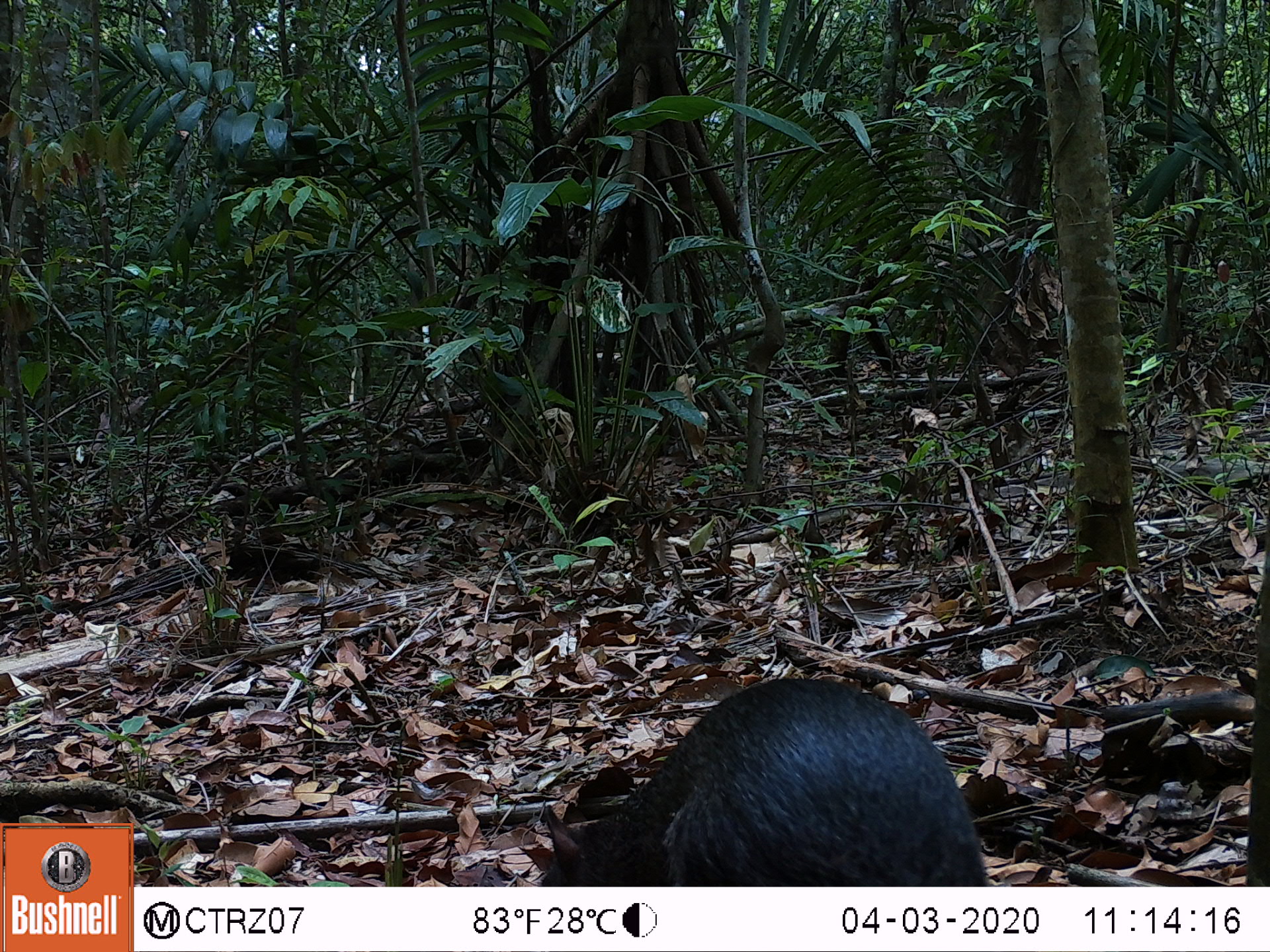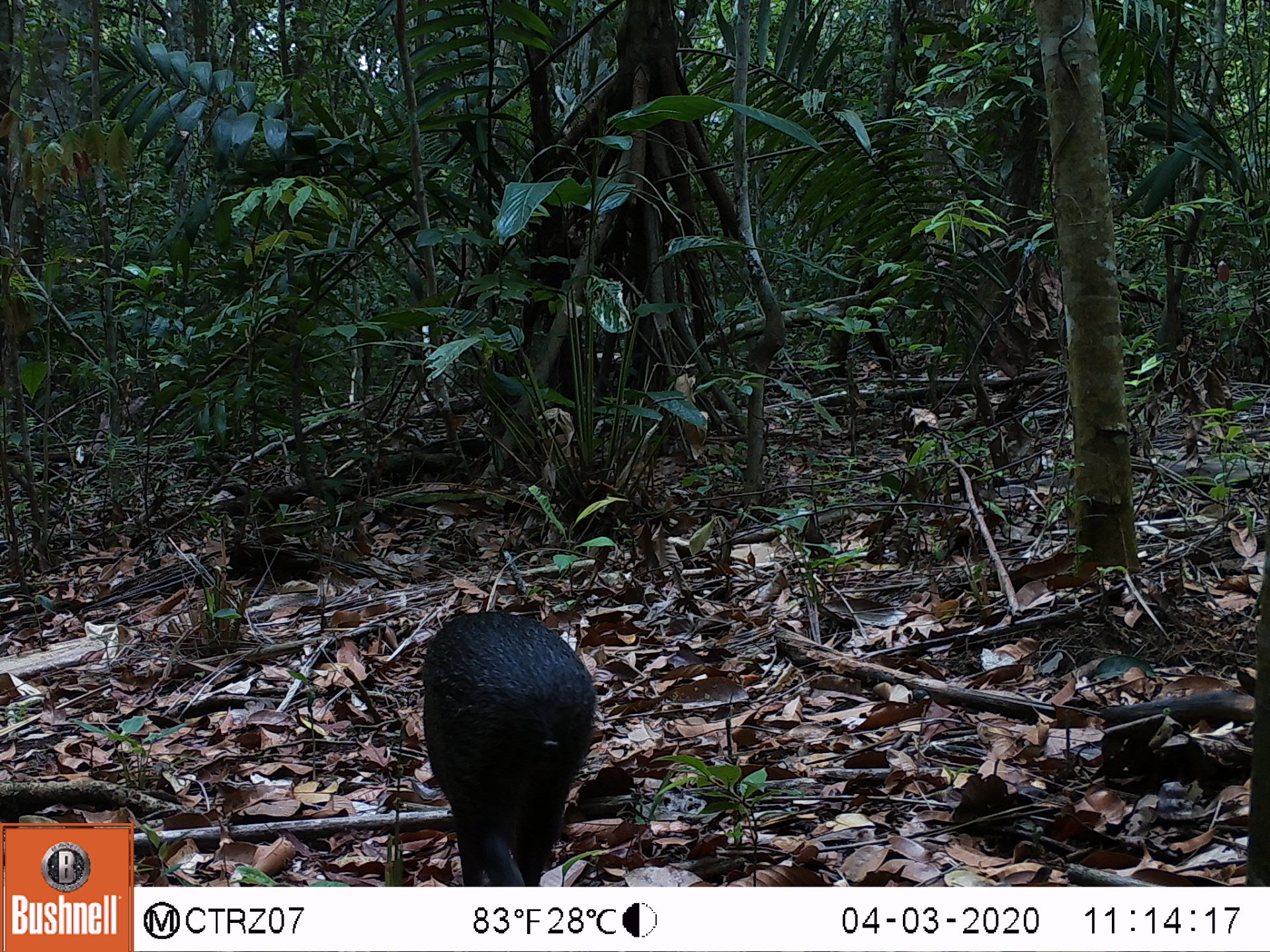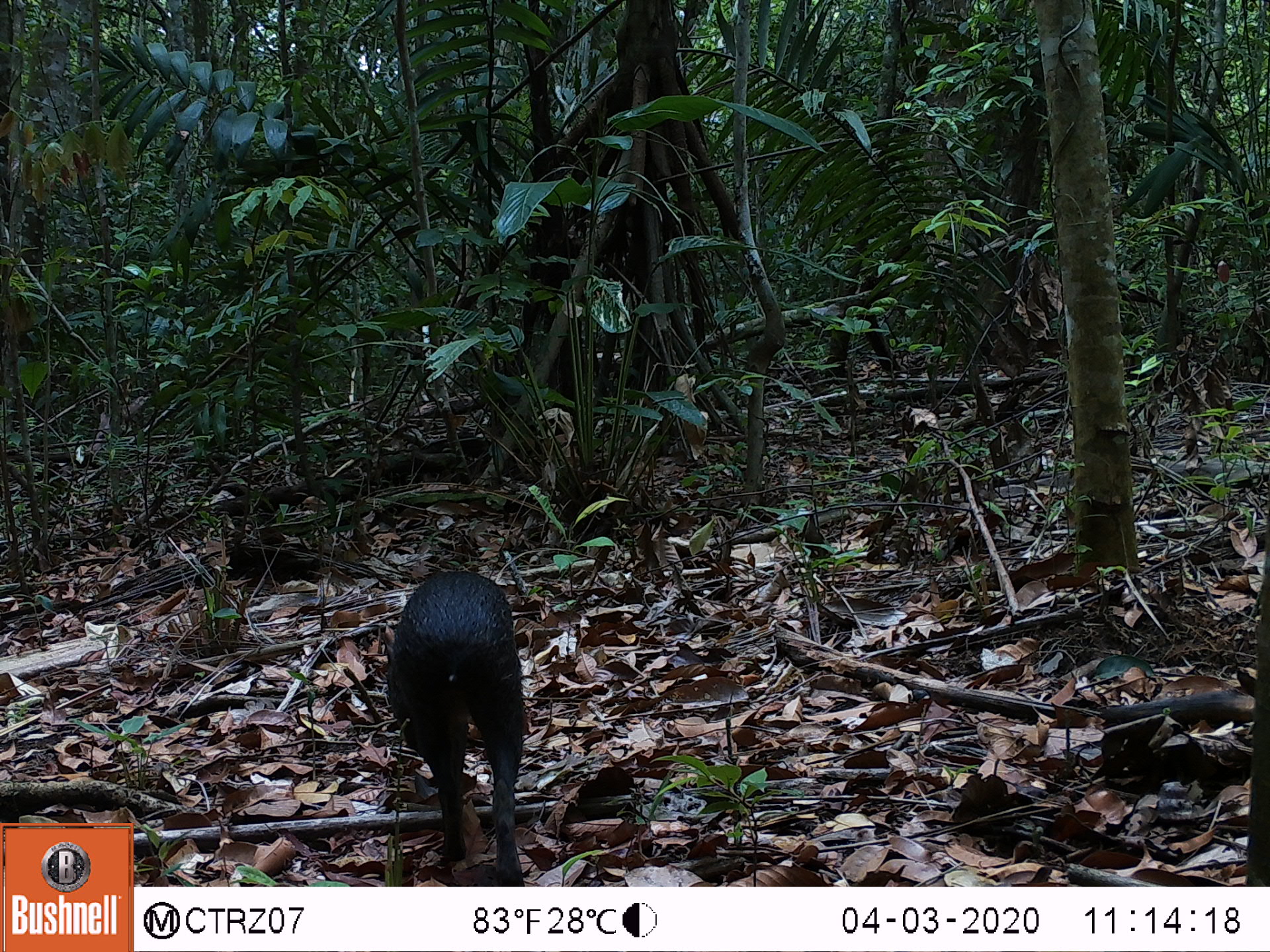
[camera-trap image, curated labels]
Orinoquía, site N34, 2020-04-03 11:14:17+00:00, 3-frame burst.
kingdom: Animalia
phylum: Chordata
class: Mammalia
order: Rodentia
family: Dasyproctidae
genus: Dasyprocta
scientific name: Dasyprocta fuliginosa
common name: black agouti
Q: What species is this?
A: Black agouti (Dasyprocta fuliginosa).